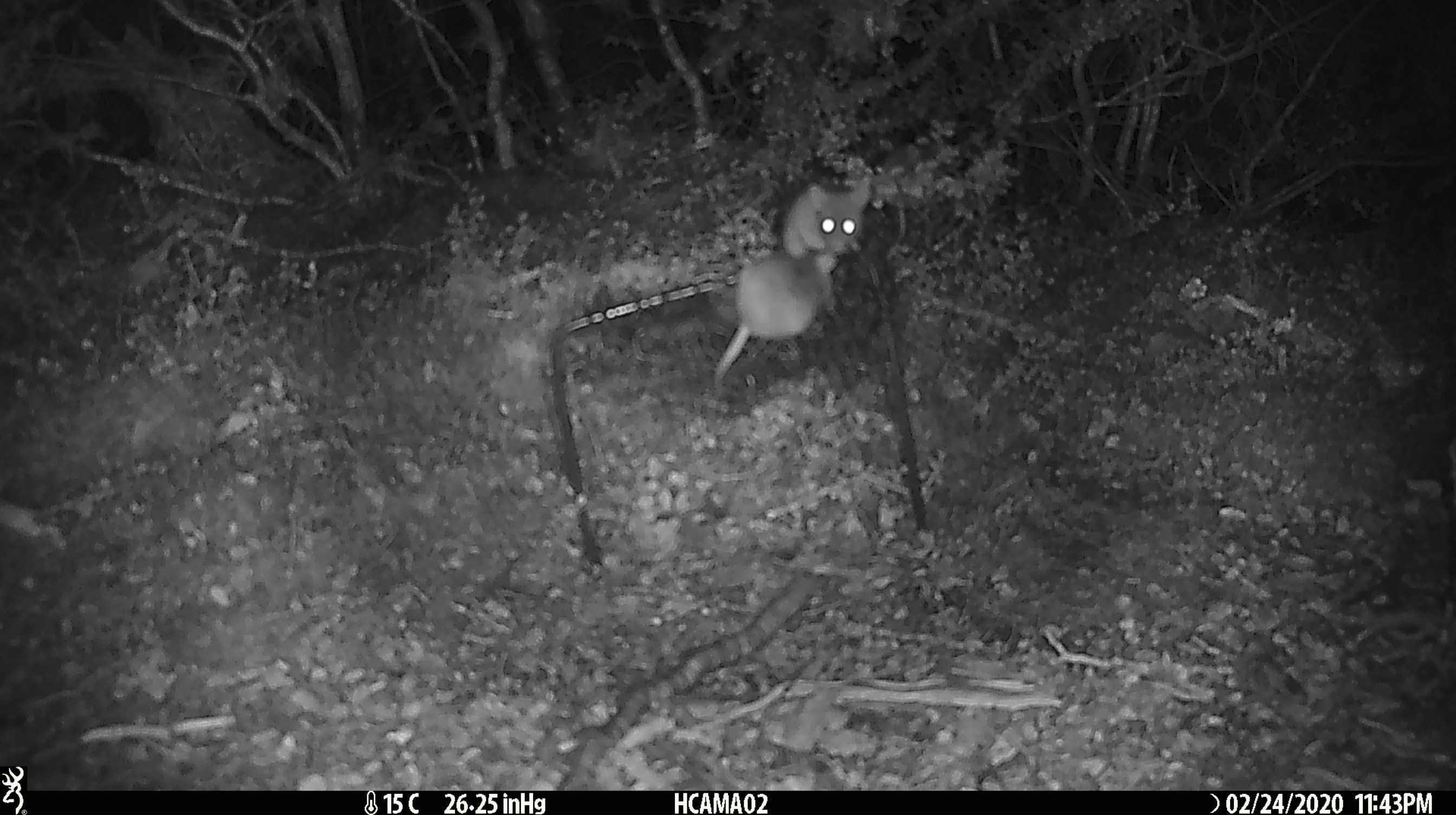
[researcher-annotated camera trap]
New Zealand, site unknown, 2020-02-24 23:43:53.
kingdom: Animalia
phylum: Chordata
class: Mammalia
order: Rodentia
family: Muridae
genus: Mus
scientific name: Mus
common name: mouse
Mouse (Mus).